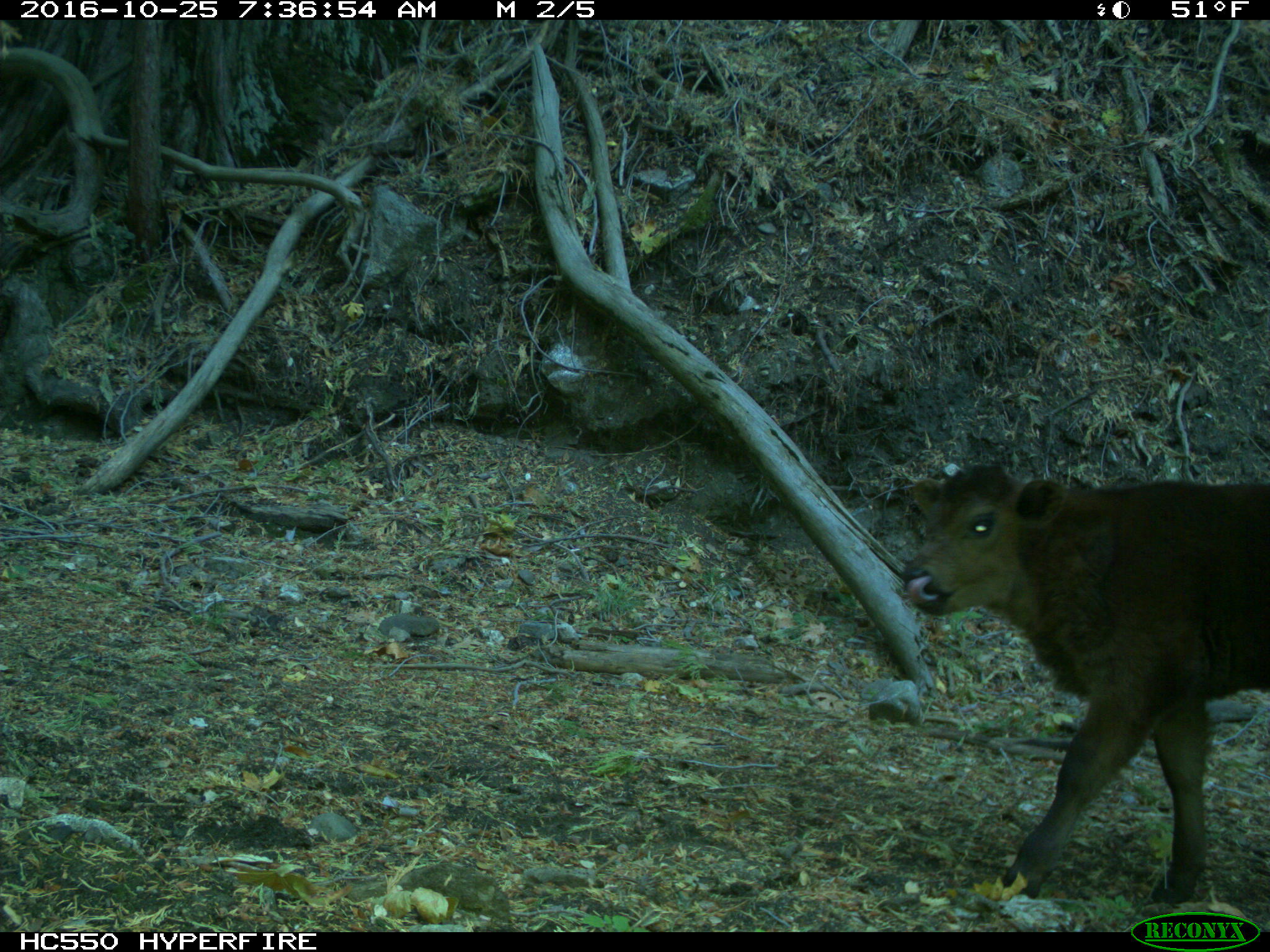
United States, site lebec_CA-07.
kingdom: Animalia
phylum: Chordata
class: Mammalia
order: Artiodactyla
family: Bovidae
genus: Bos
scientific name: Bos taurus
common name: domestic cow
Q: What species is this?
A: Bos taurus (domestic cow).